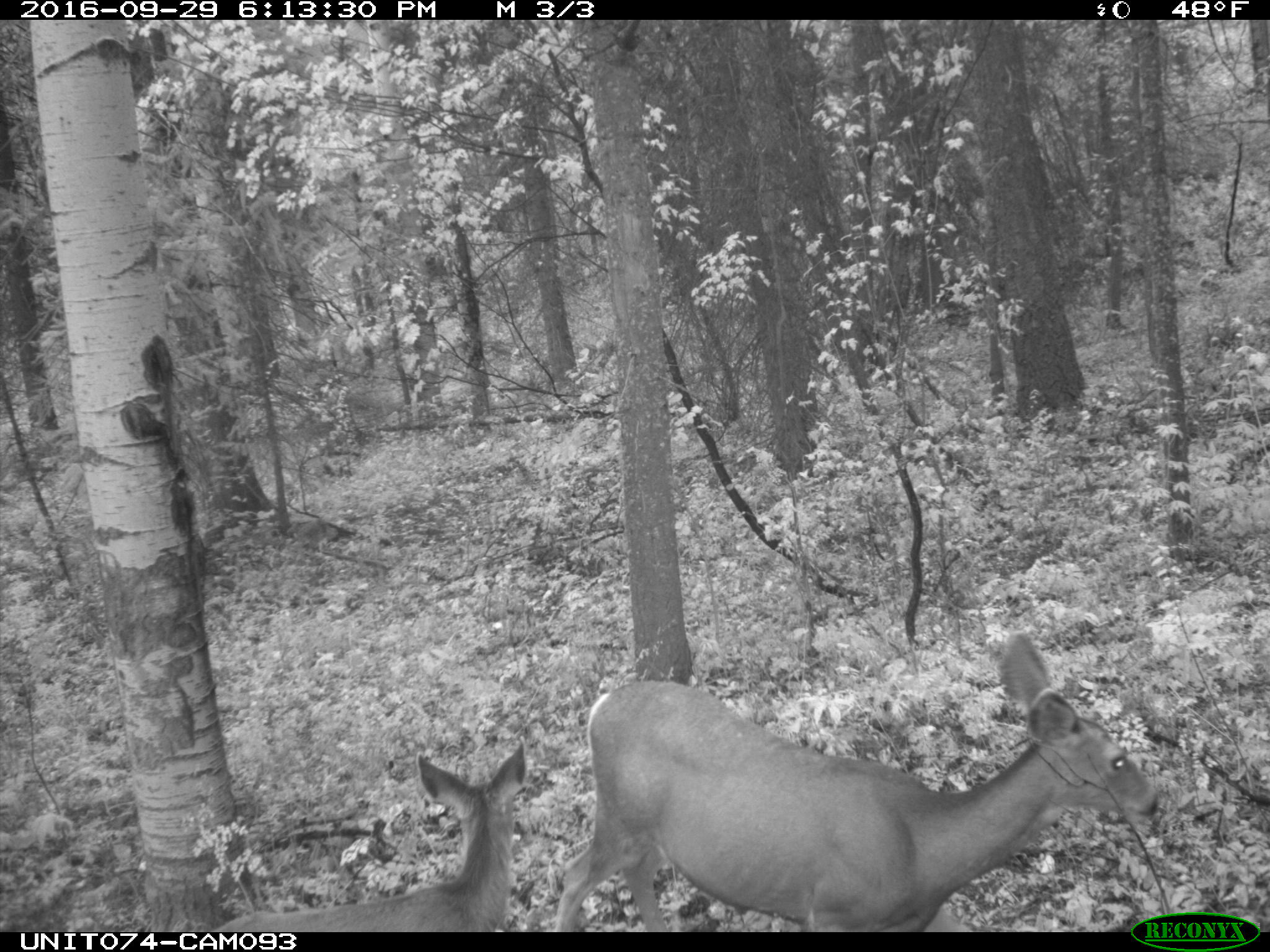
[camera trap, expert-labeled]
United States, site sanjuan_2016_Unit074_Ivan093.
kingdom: Animalia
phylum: Chordata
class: Mammalia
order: Artiodactyla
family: Cervidae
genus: Odocoileus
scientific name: Odocoileus hemionus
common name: mule deer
Odocoileus hemionus (mule deer).